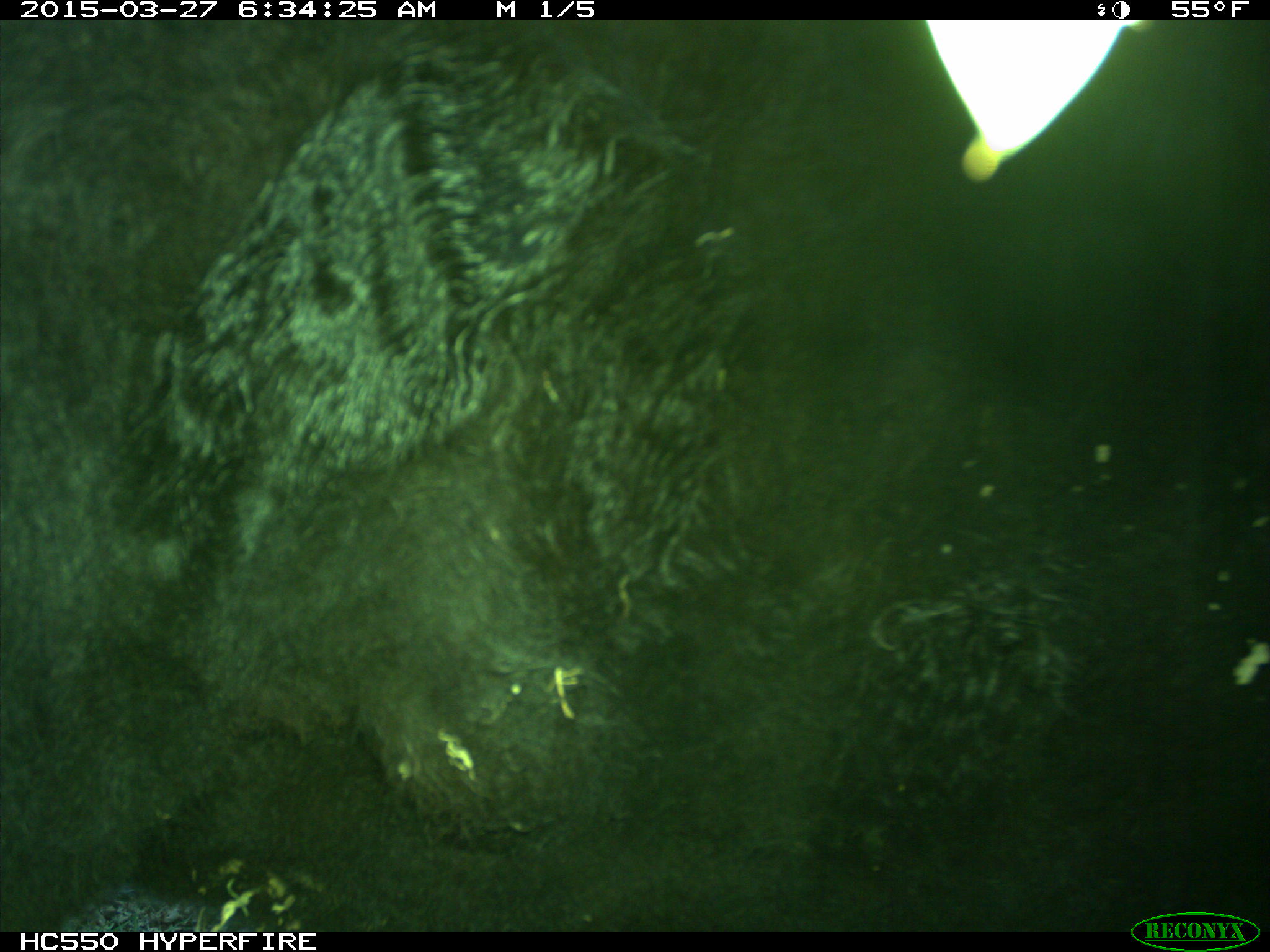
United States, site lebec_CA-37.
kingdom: Animalia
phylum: Chordata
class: Mammalia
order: Artiodactyla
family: Bovidae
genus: Bos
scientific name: Bos taurus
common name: domestic cow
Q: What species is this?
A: Bos taurus (domestic cow).